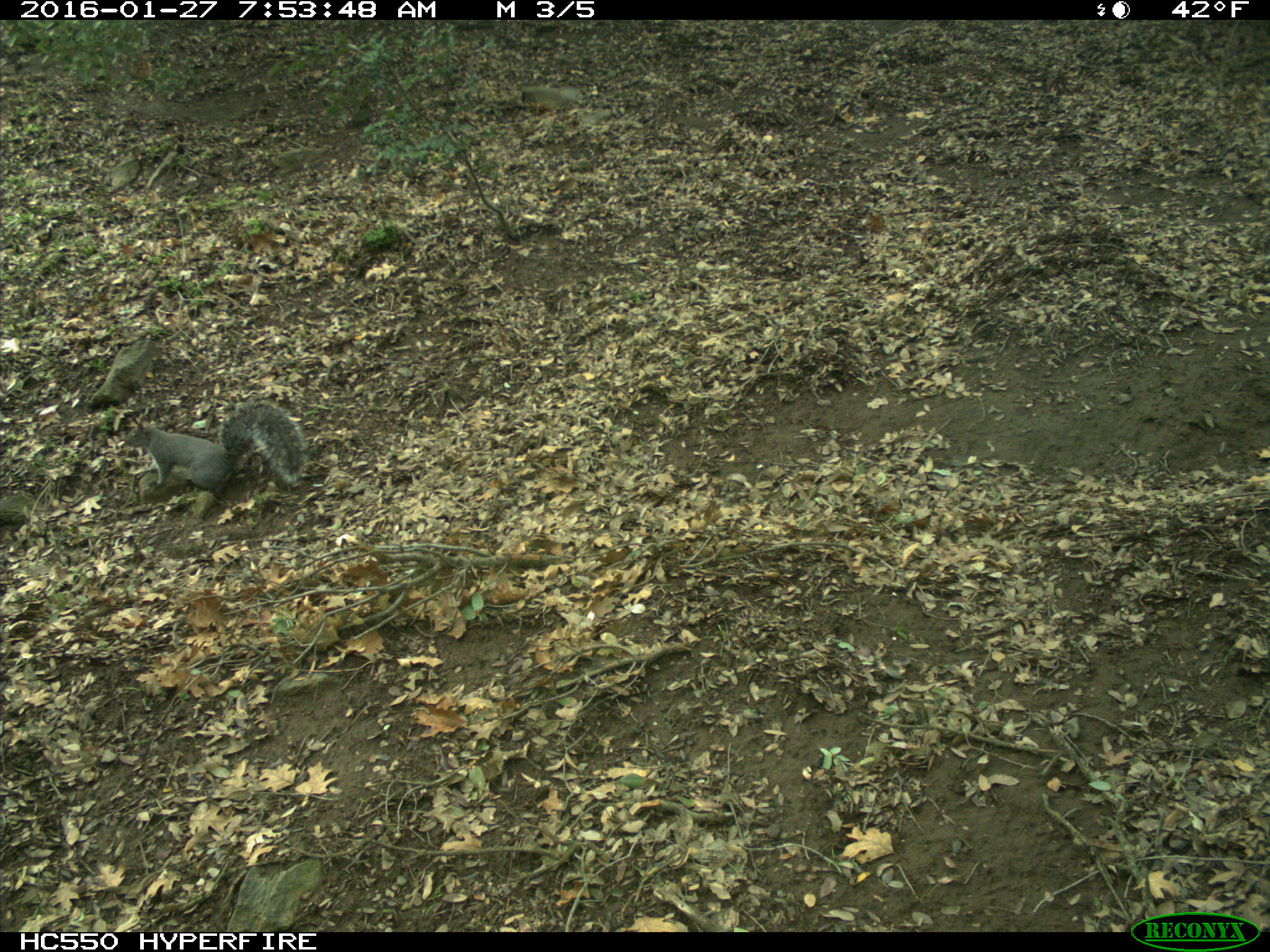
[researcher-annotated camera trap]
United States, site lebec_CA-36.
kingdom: Animalia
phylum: Chordata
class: Mammalia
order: Rodentia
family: Sciuridae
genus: Sciurus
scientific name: Sciurus carolinensis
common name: eastern gray squirrel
Sciurus carolinensis (eastern gray squirrel).